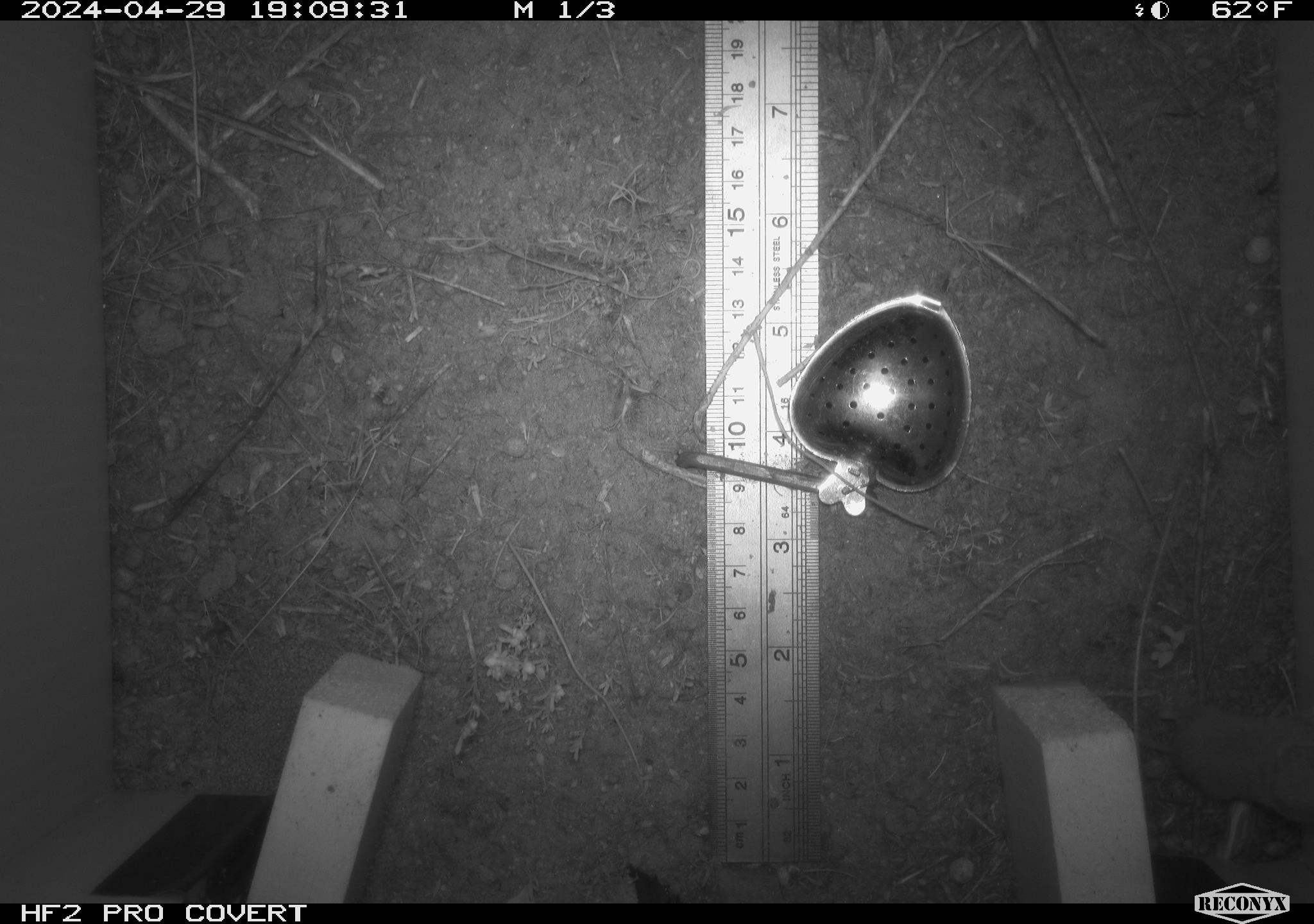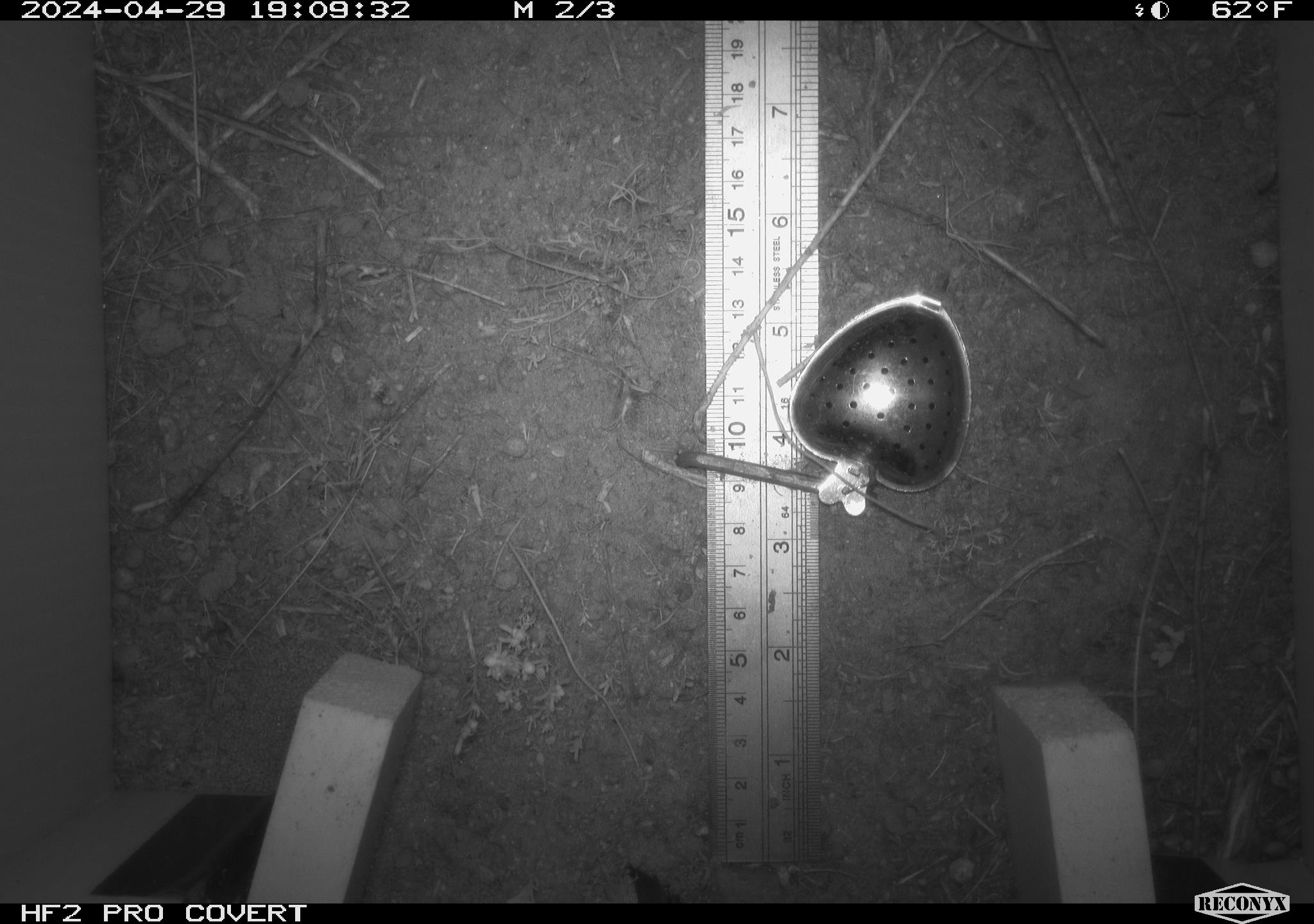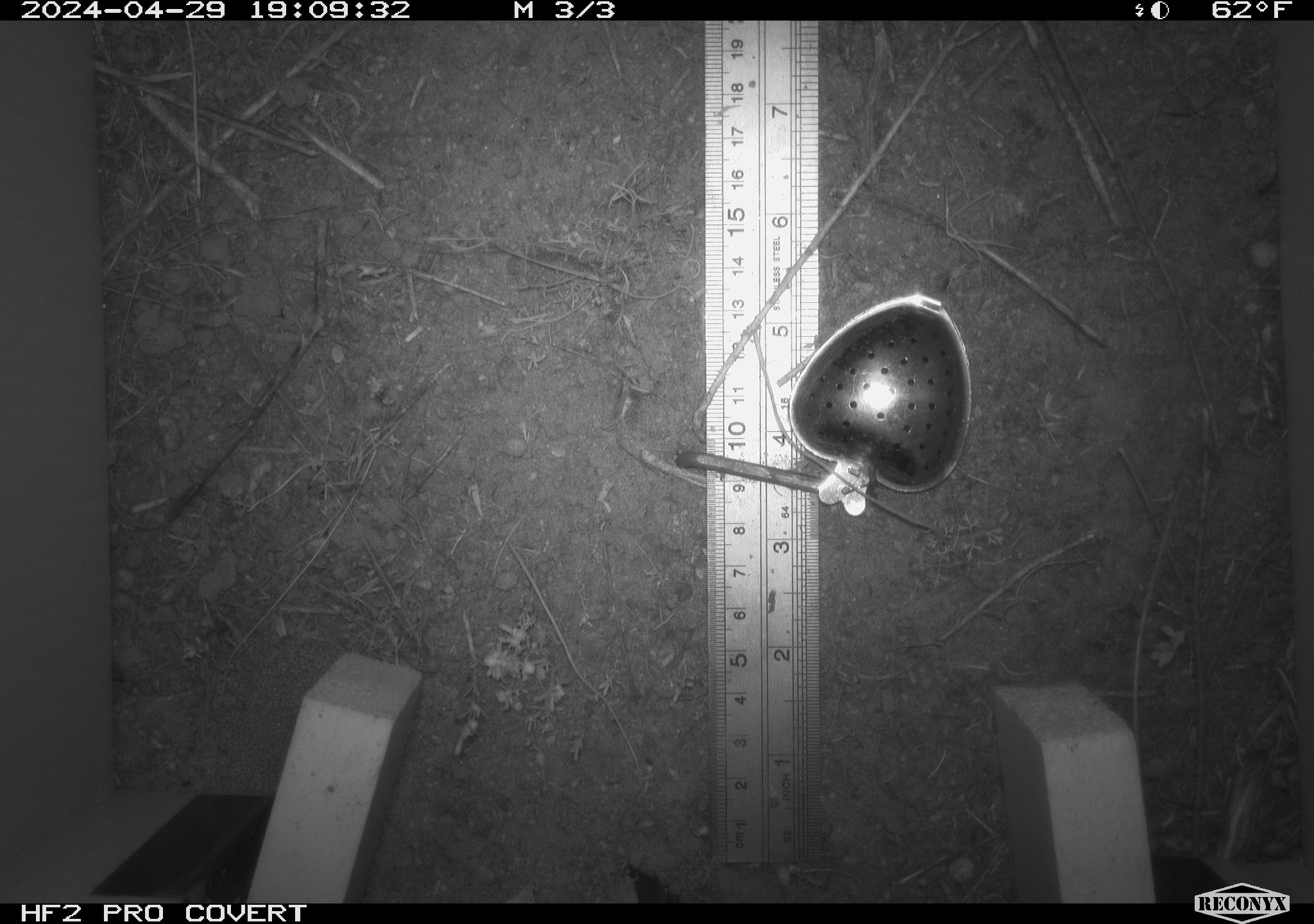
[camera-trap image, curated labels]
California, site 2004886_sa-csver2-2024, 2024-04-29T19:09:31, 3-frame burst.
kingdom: Animalia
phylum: Chordata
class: Mammalia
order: Rodentia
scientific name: Rodentia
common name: rodent